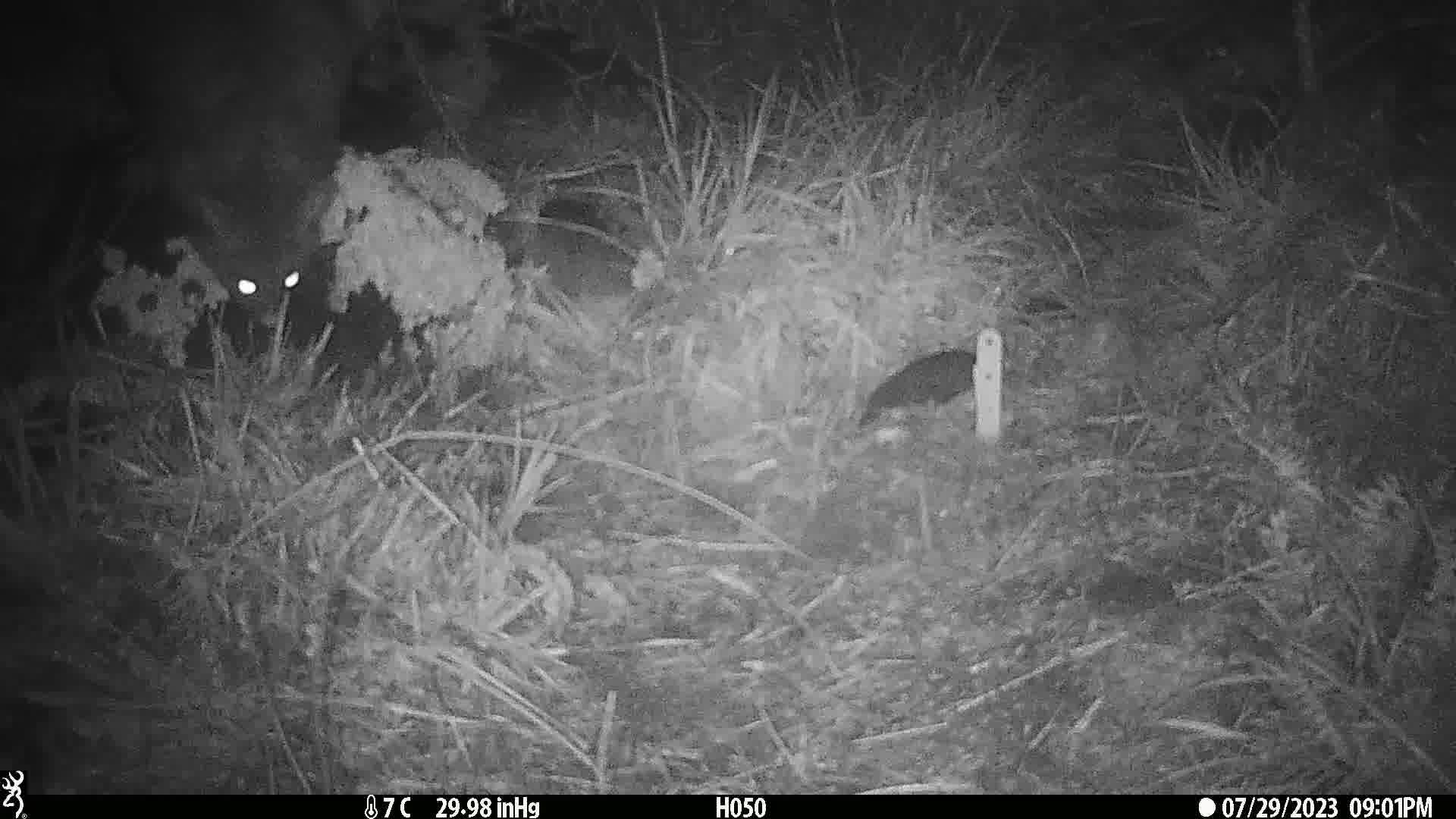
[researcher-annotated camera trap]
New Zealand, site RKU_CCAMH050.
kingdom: Animalia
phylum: Chordata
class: Mammalia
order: Diprotodontia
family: Phalangeridae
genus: Trichosurus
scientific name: Trichosurus vulpecula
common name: common brushtail possum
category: possum